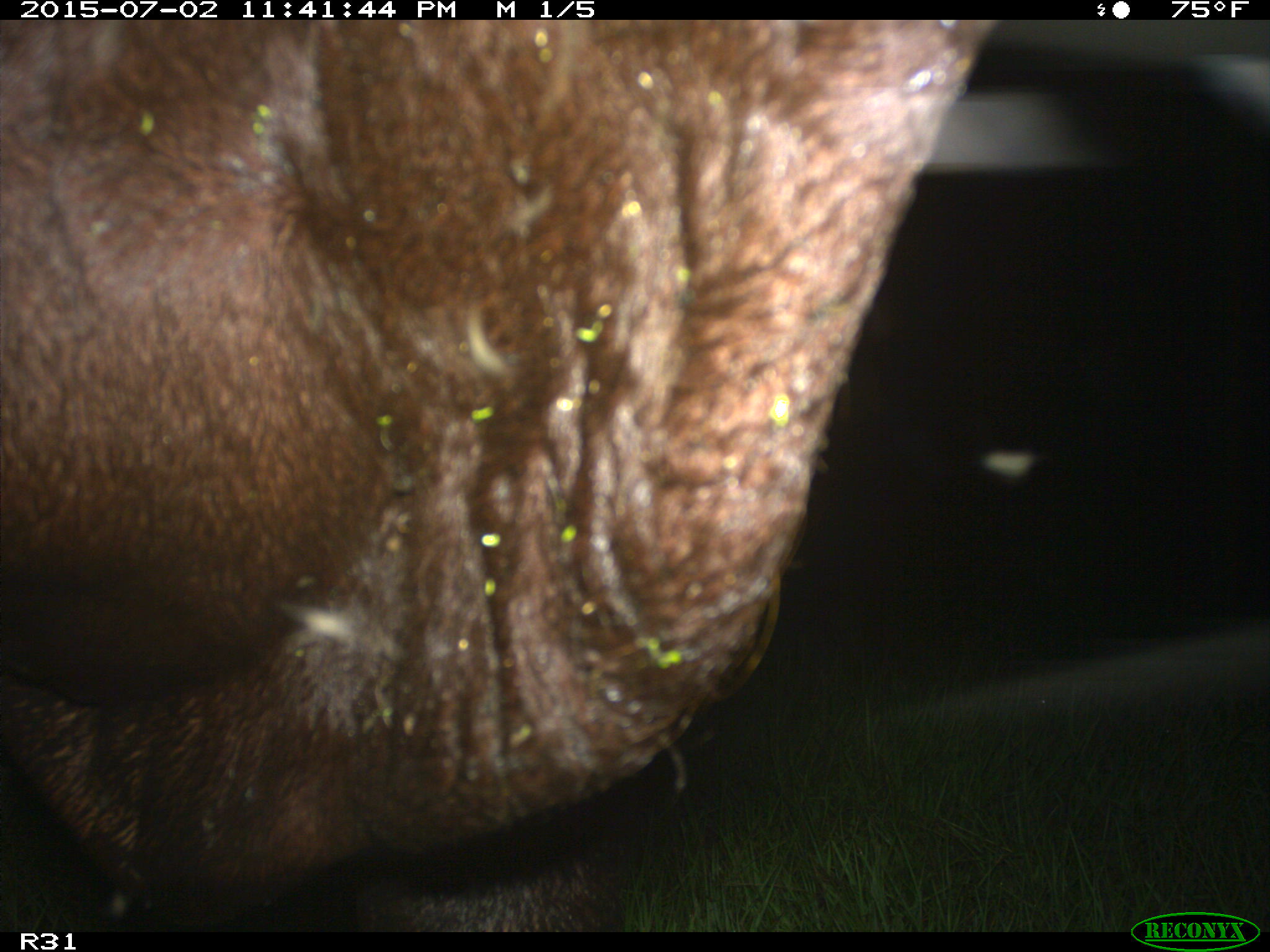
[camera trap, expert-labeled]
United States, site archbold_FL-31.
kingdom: Animalia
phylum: Chordata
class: Mammalia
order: Artiodactyla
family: Bovidae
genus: Bos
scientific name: Bos taurus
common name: domestic cow